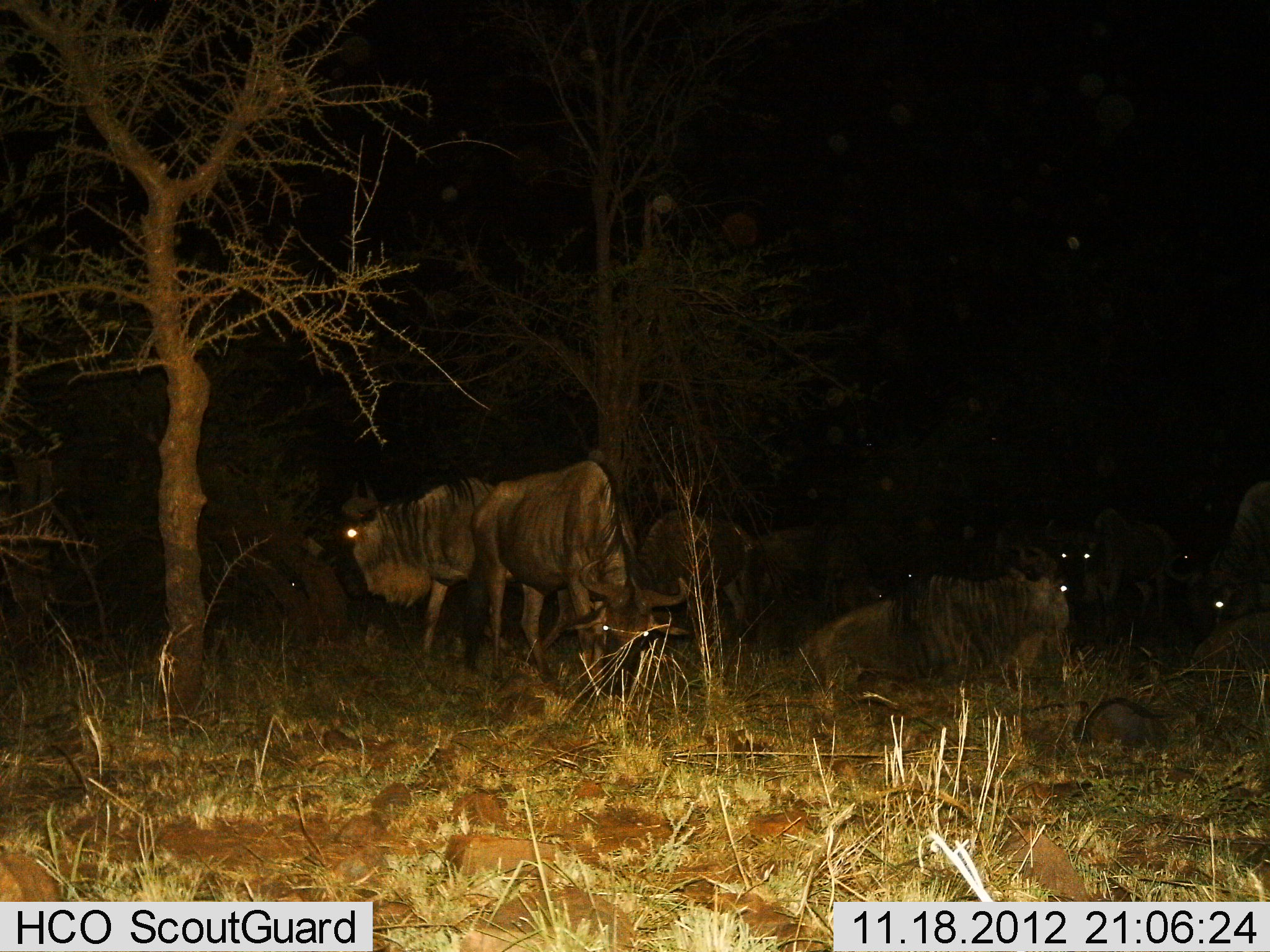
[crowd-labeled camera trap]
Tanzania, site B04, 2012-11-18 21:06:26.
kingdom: Animalia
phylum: Chordata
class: Mammalia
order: Artiodactyla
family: Bovidae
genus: Connochaetes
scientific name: Connochaetes taurinus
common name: blue wildebeest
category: wildebeest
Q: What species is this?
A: Wildebeest (blue wildebeest) (Connochaetes taurinus).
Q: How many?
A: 9.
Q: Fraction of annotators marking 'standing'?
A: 80%.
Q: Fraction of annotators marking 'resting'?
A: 100%.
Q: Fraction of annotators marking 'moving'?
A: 0%.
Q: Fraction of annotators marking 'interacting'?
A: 0%.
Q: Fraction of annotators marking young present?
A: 0%.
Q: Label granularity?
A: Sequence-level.